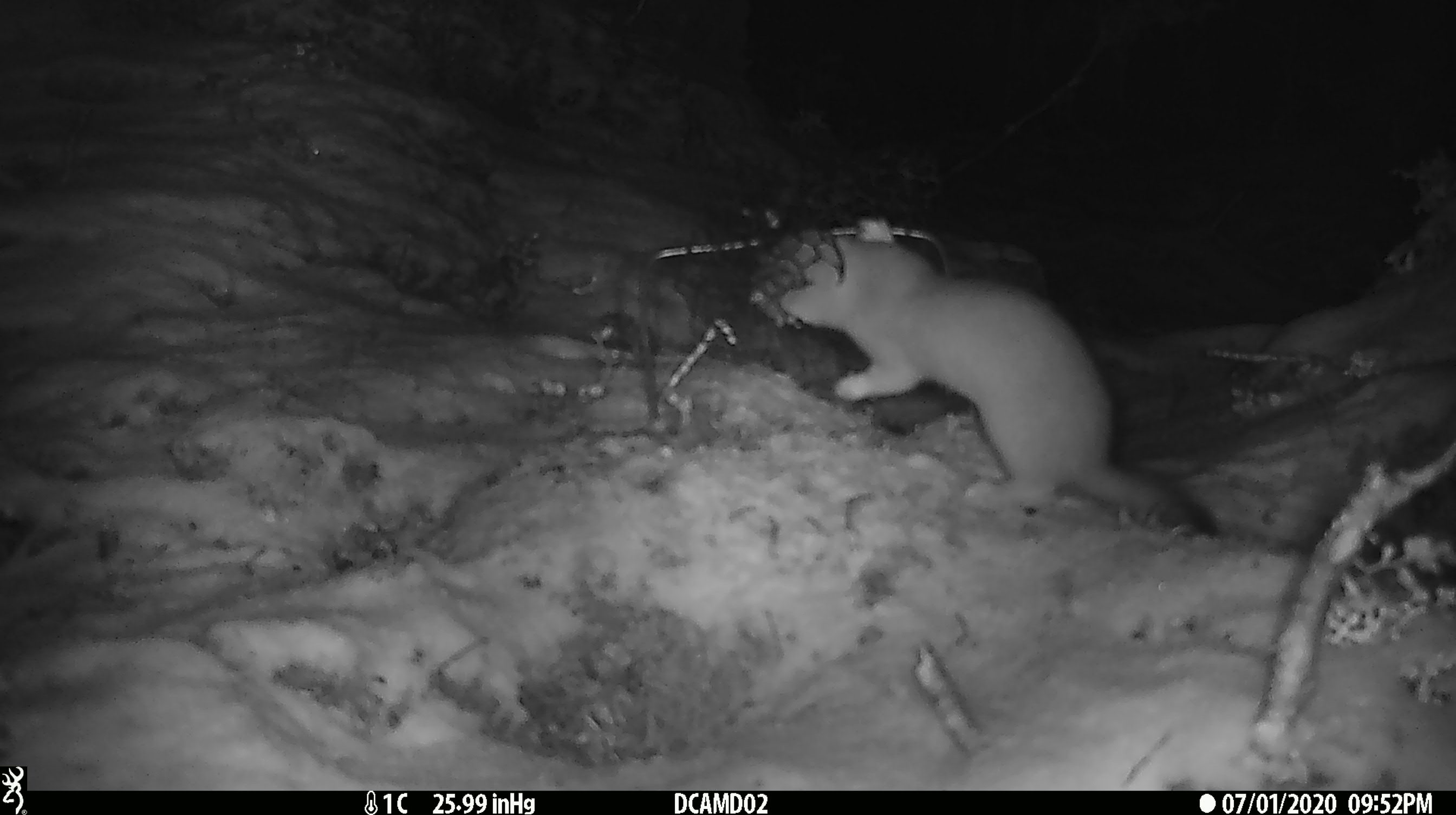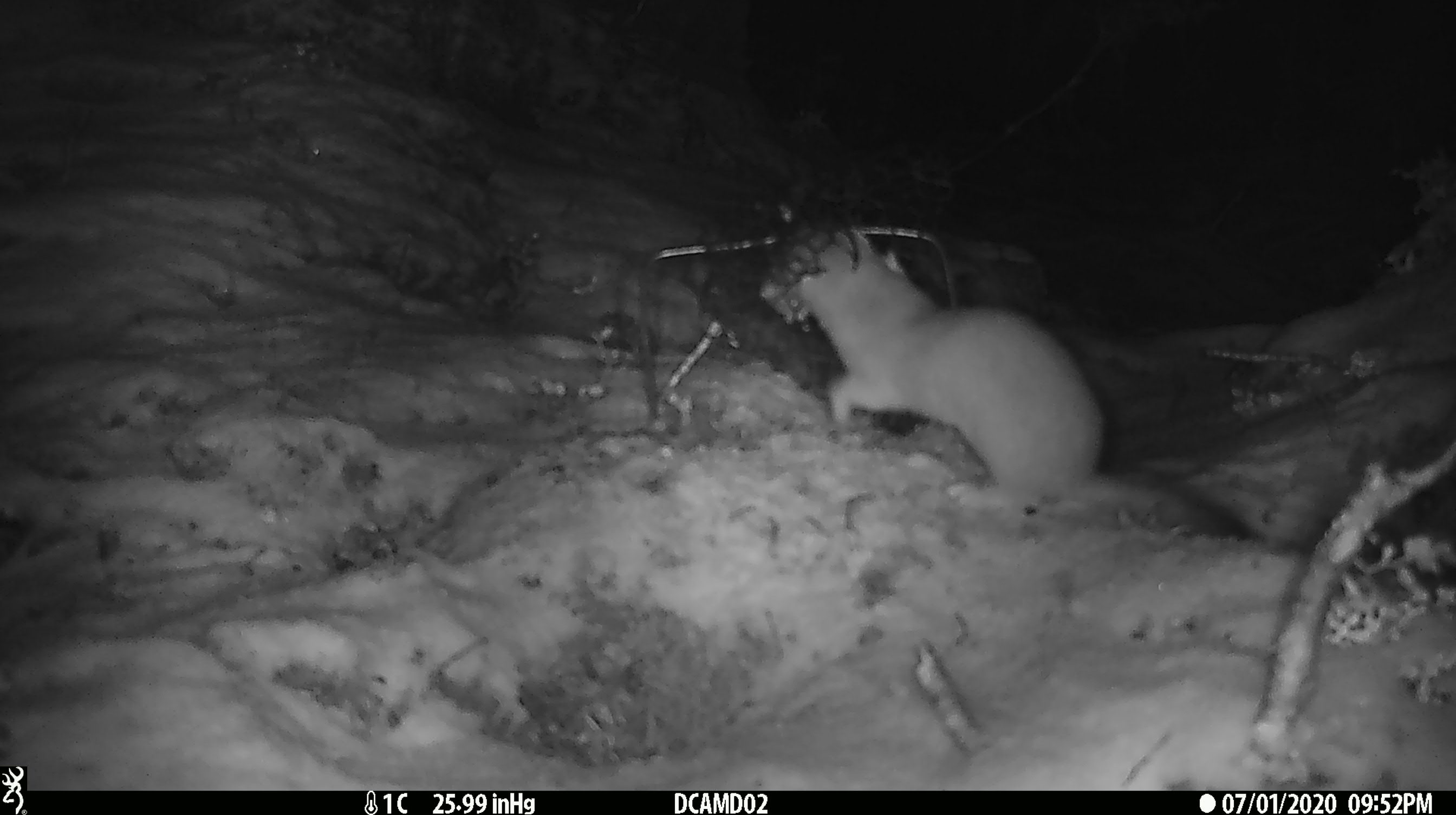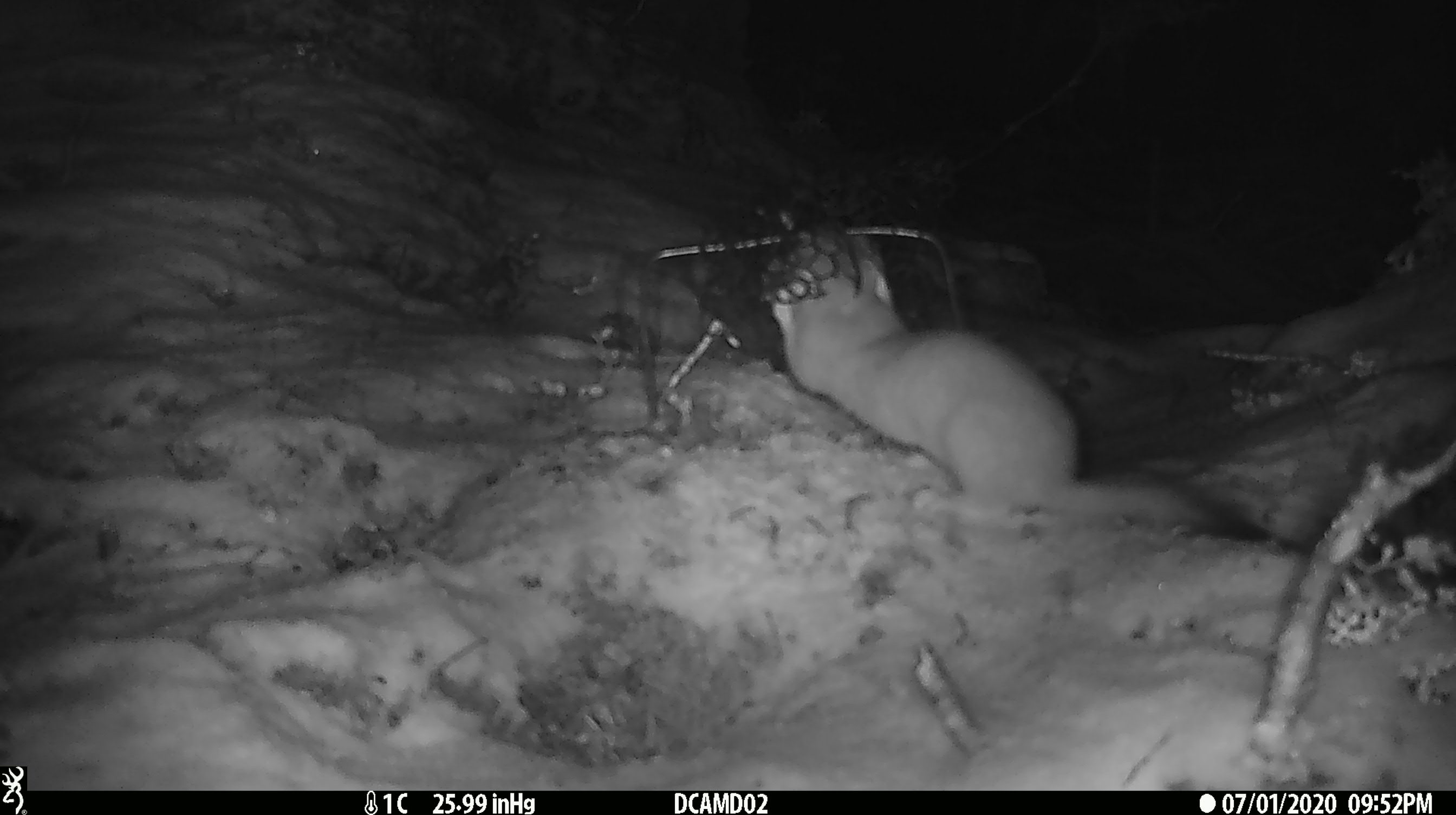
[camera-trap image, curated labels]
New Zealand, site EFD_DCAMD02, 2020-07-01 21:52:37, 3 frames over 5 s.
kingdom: Animalia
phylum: Chordata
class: Mammalia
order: Carnivora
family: Mustelidae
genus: Mustela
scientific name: Mustela erminea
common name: stoat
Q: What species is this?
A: Stoat (Mustela erminea).